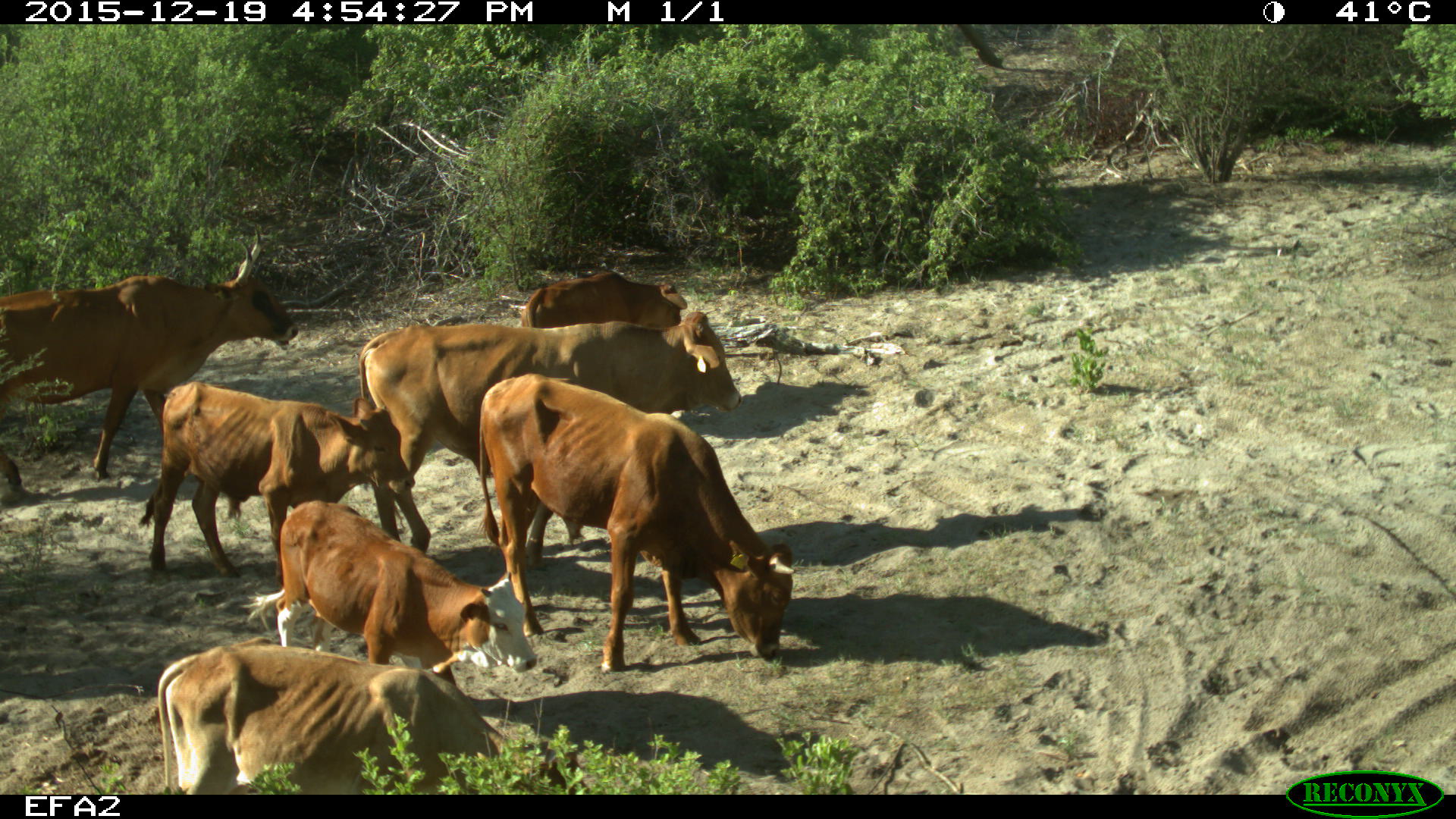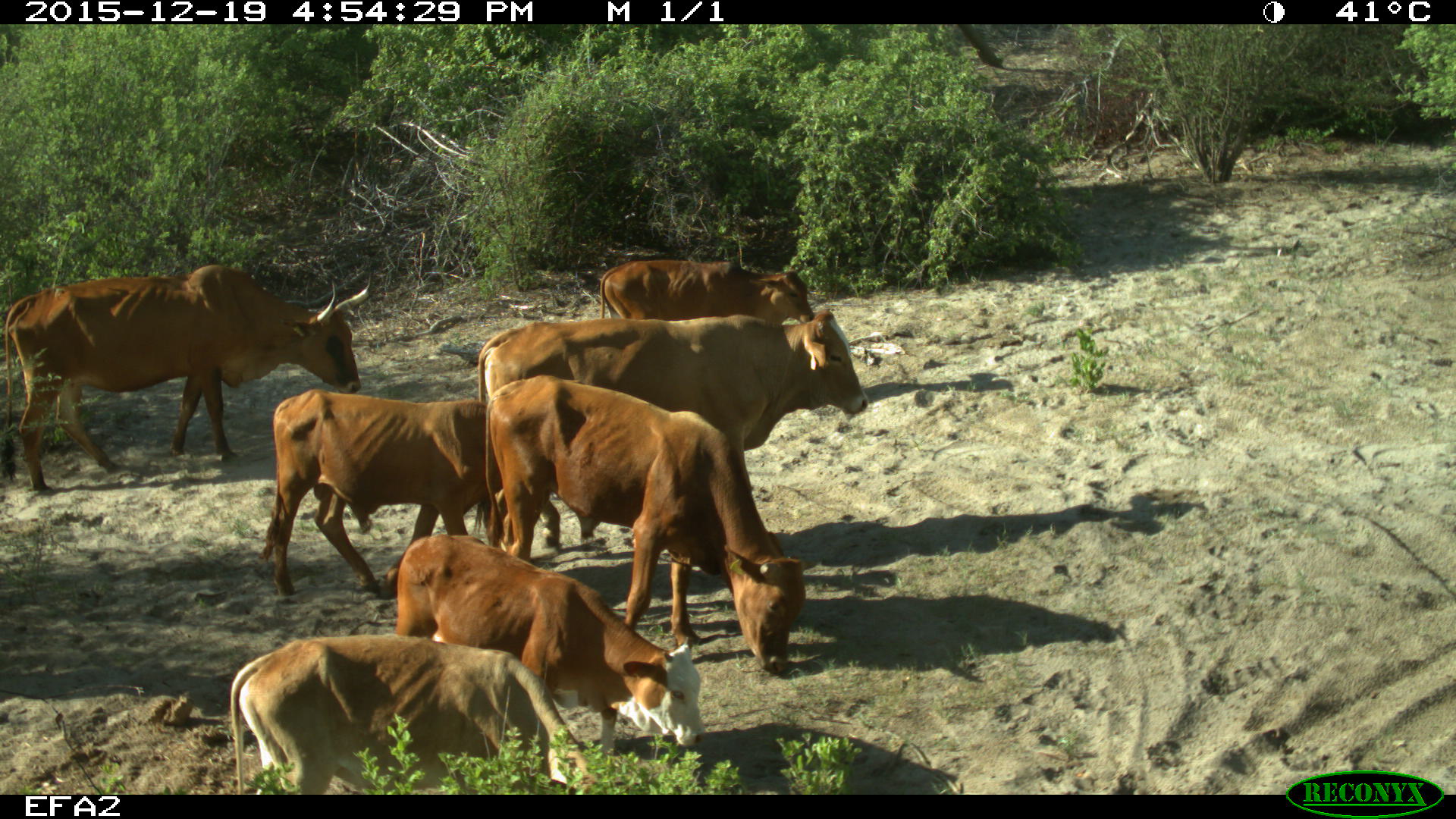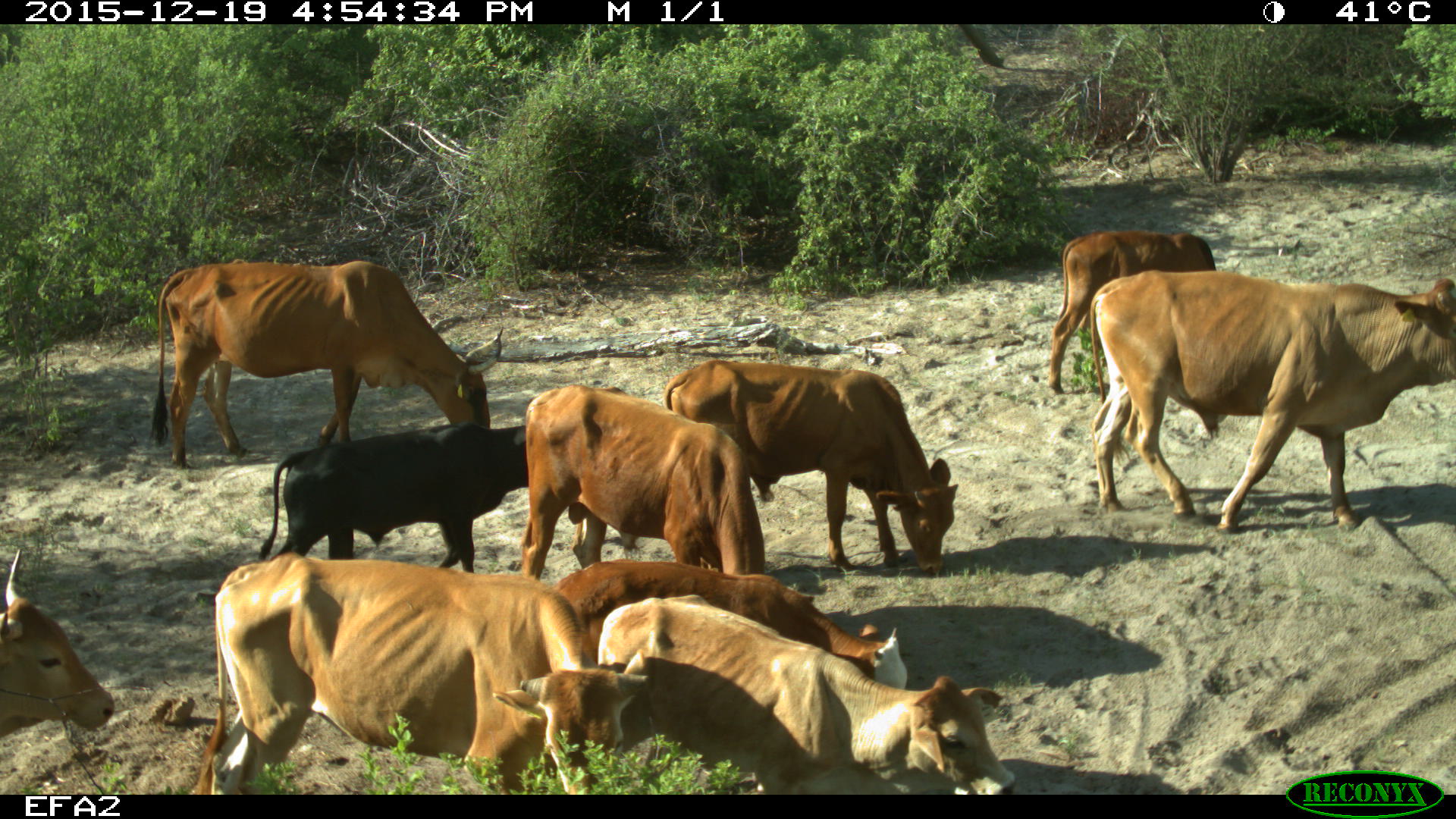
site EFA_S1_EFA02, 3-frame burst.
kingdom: Animalia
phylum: Chordata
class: Mammalia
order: Artiodactyla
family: Bovidae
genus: Bos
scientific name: Bos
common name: cattle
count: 7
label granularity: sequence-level